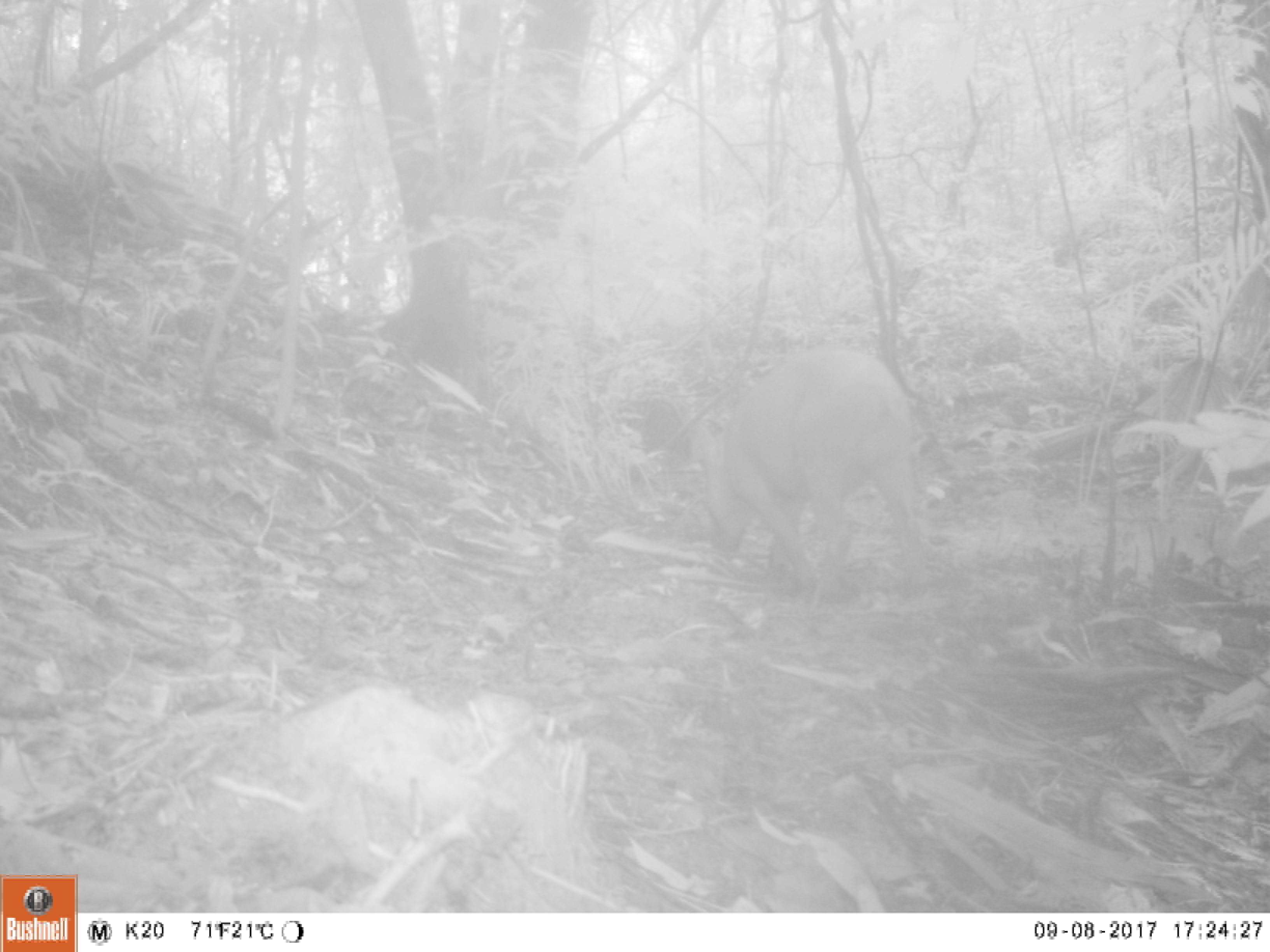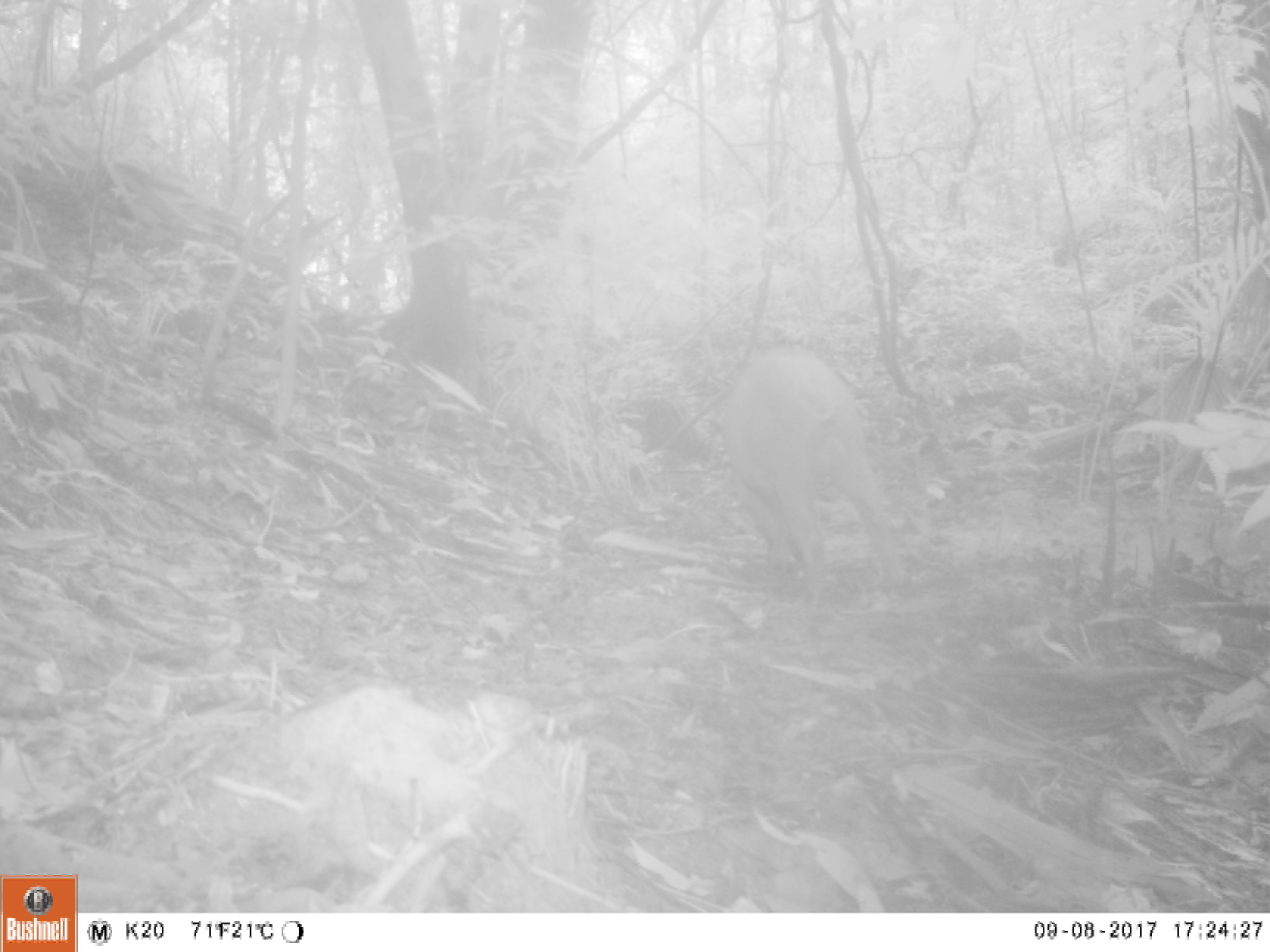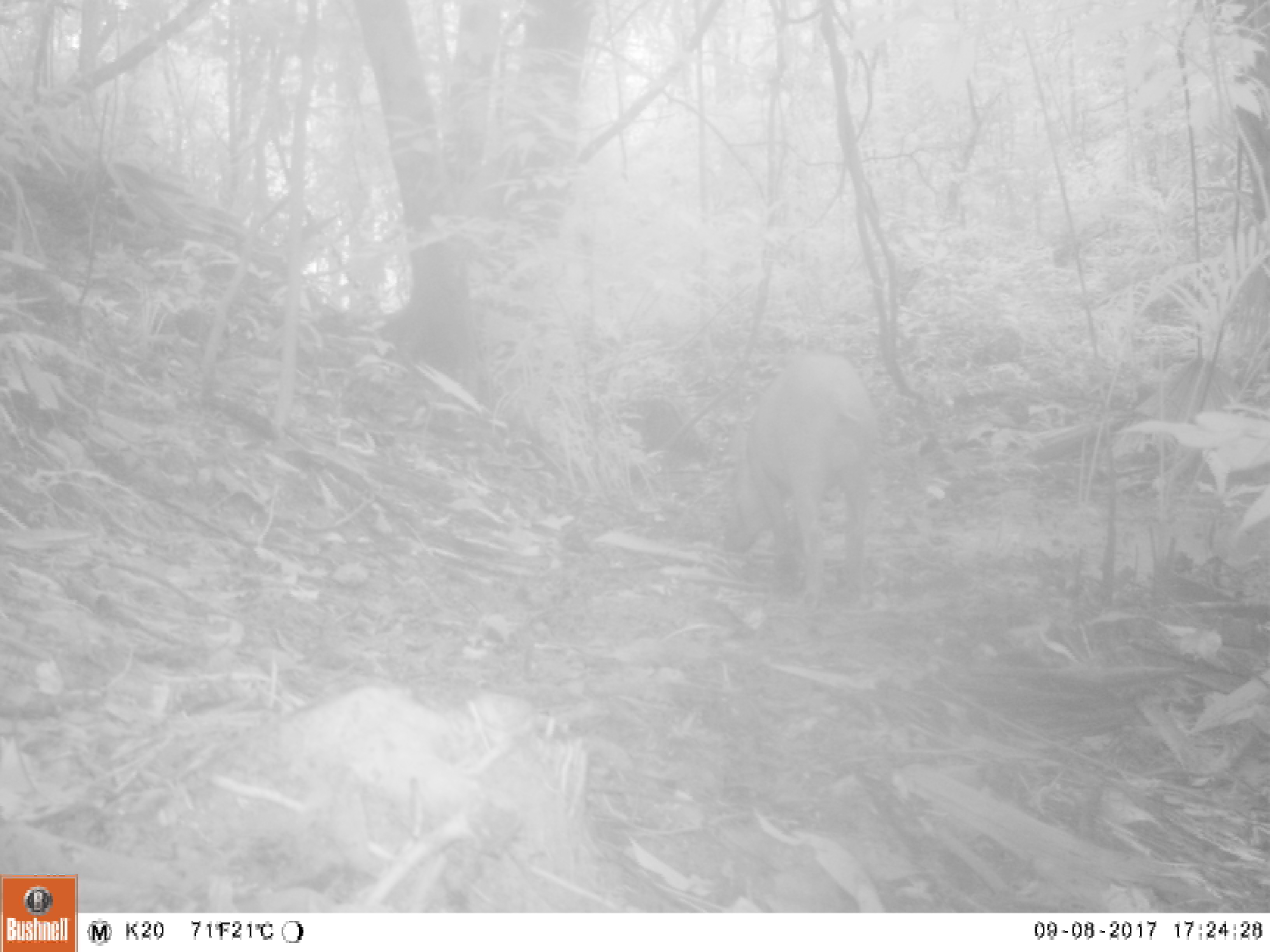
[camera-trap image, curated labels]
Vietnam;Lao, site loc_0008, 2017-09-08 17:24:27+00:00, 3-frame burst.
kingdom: Animalia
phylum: Chordata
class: Mammalia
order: Artiodactyla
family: Suidae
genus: Sus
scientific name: Sus scrofa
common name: eurasian wild pig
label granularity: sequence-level